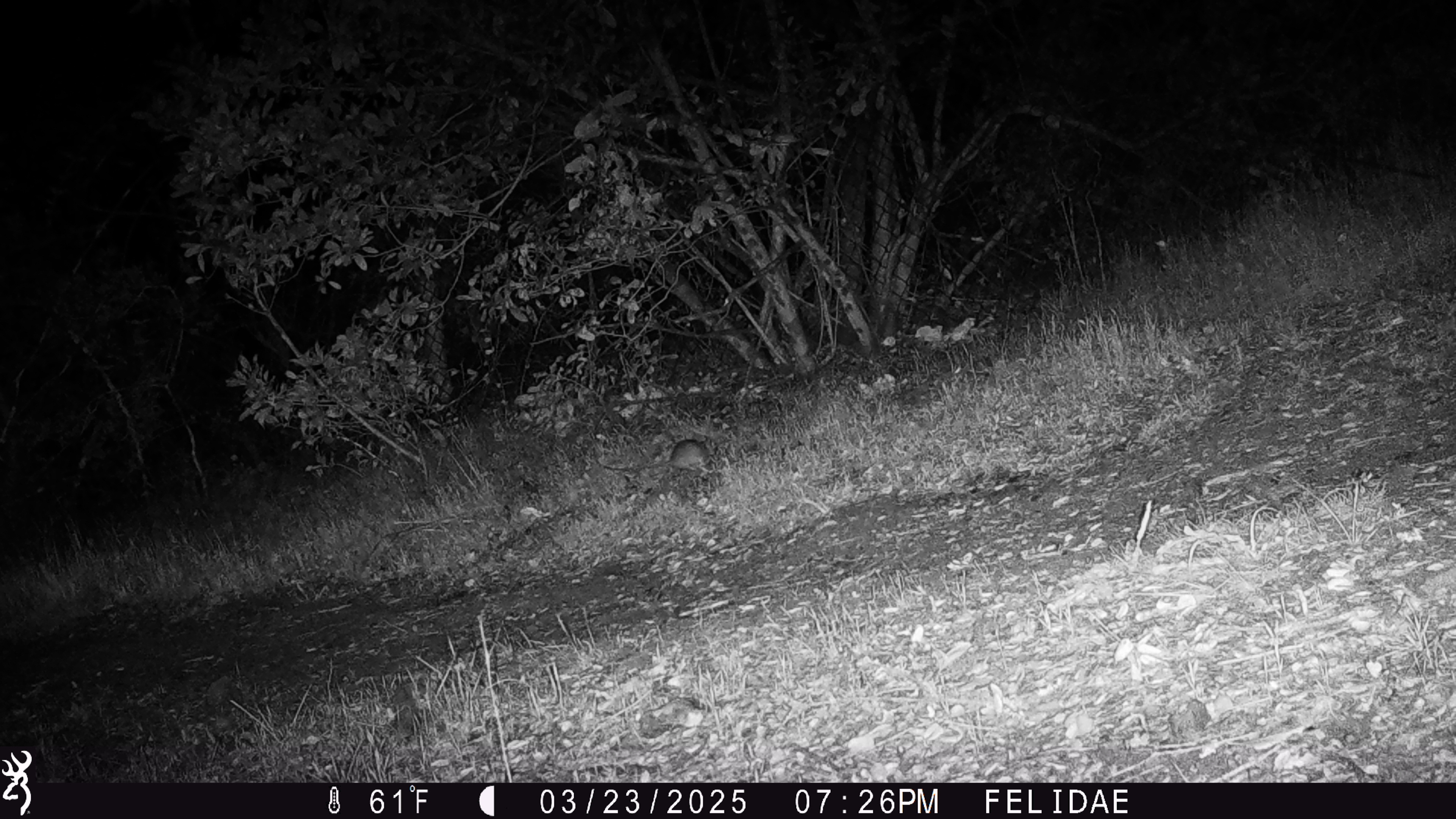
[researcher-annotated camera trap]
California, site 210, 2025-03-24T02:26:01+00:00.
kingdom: Animalia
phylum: Chordata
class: Mammalia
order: Rodentia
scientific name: Rodentia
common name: mouse or rat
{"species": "mouse or rat (Rodentia)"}